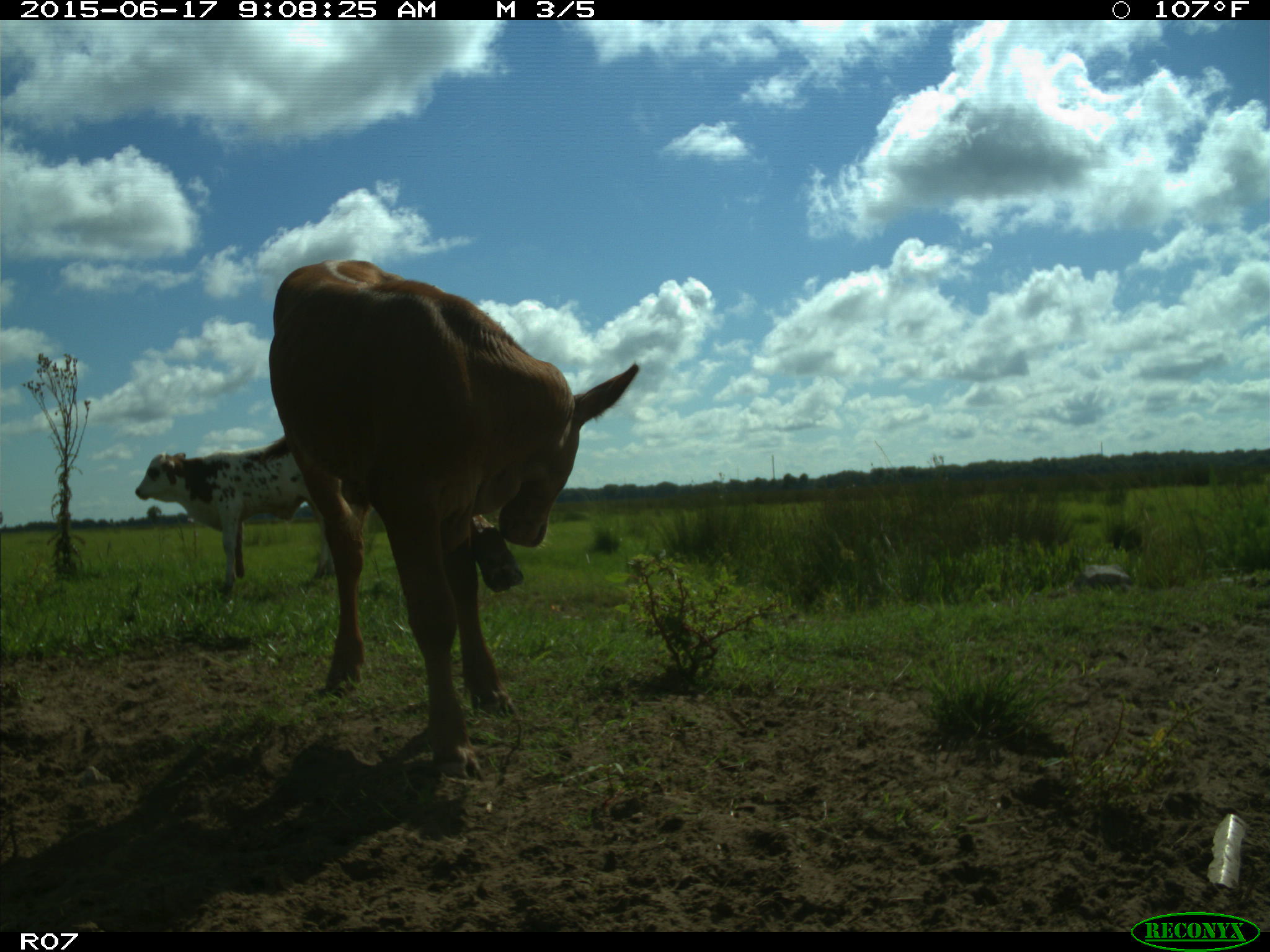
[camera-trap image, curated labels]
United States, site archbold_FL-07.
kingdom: Animalia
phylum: Chordata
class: Mammalia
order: Artiodactyla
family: Bovidae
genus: Bos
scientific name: Bos taurus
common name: domestic cow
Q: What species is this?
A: Bos taurus (domestic cow).